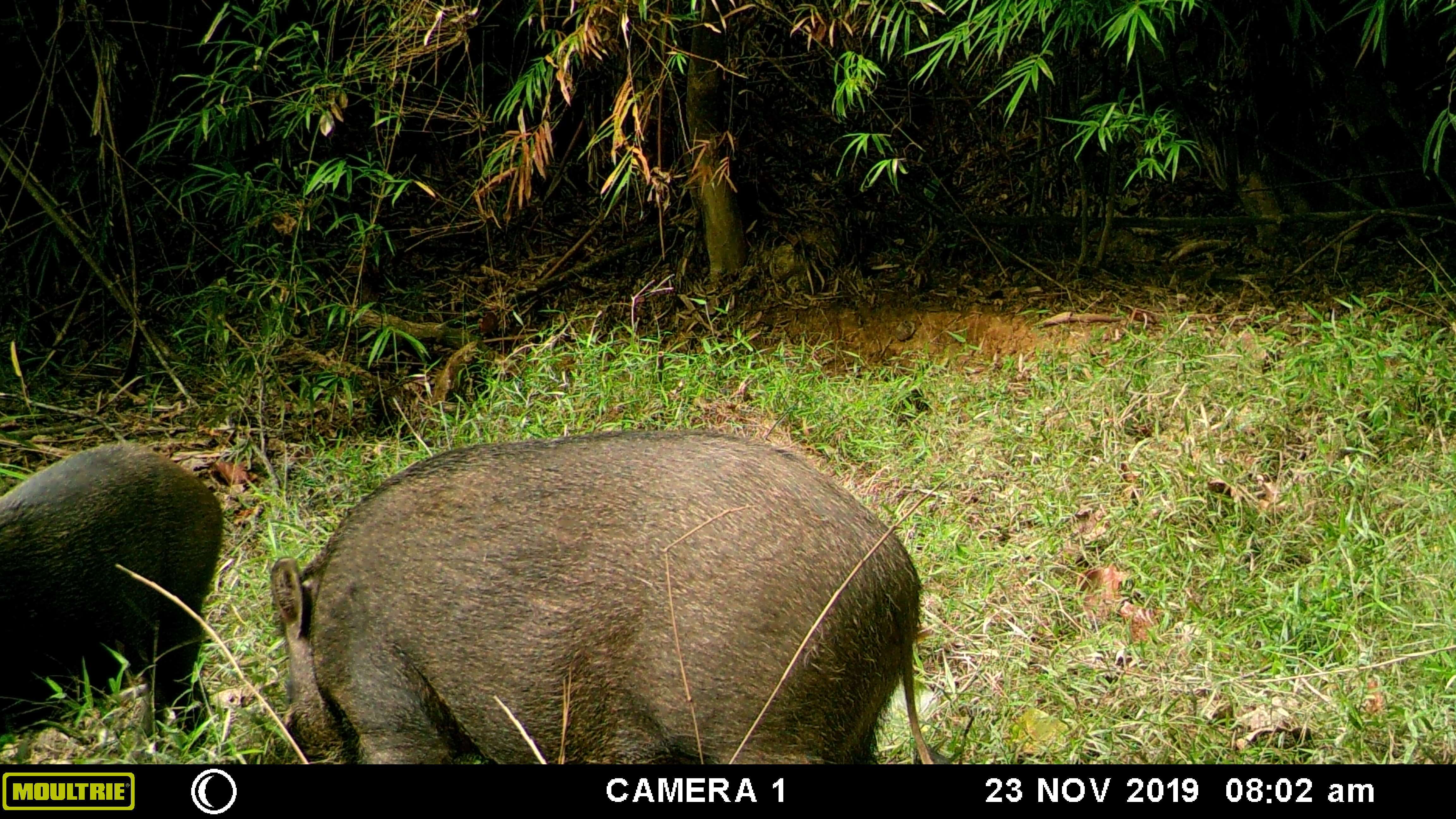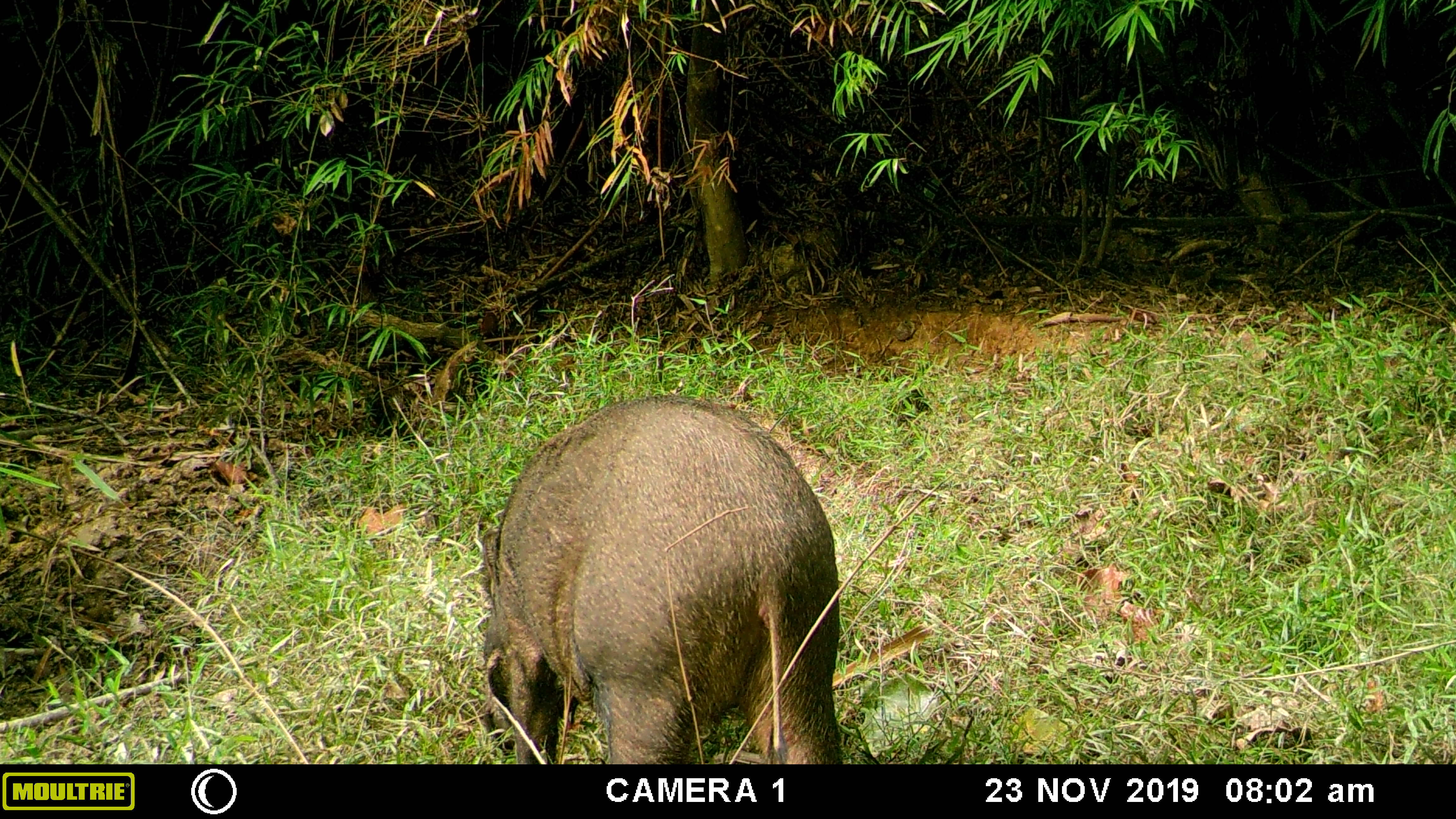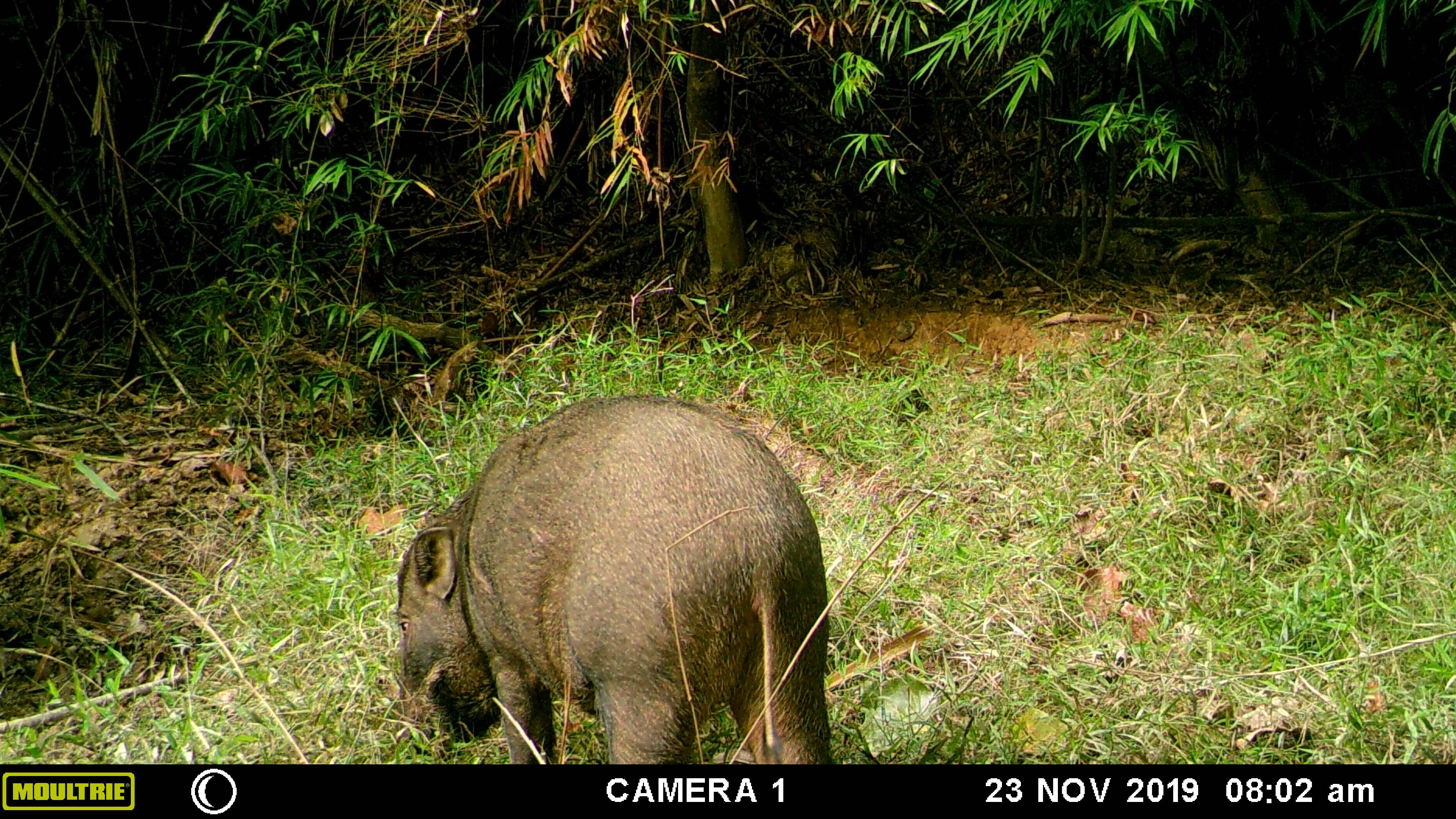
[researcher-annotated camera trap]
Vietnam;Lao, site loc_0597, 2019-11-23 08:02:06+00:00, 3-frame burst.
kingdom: Animalia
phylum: Chordata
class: Mammalia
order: Artiodactyla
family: Suidae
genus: Sus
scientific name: Sus scrofa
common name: eurasian wild pig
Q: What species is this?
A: Eurasian wild pig (Sus scrofa).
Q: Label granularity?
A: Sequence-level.